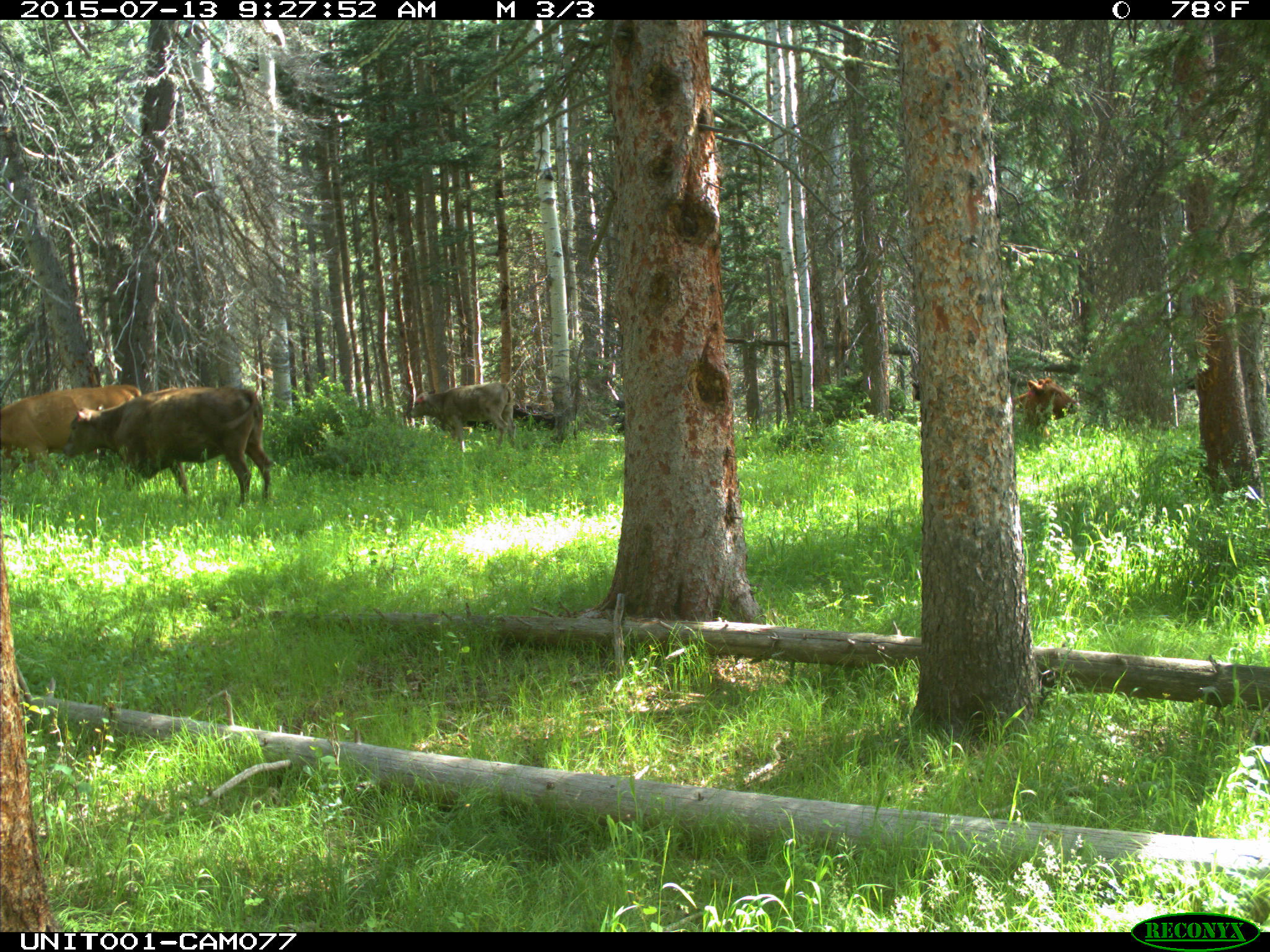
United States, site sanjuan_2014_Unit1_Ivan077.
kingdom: Animalia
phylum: Chordata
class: Mammalia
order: Artiodactyla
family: Bovidae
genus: Bos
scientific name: Bos taurus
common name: domestic cow